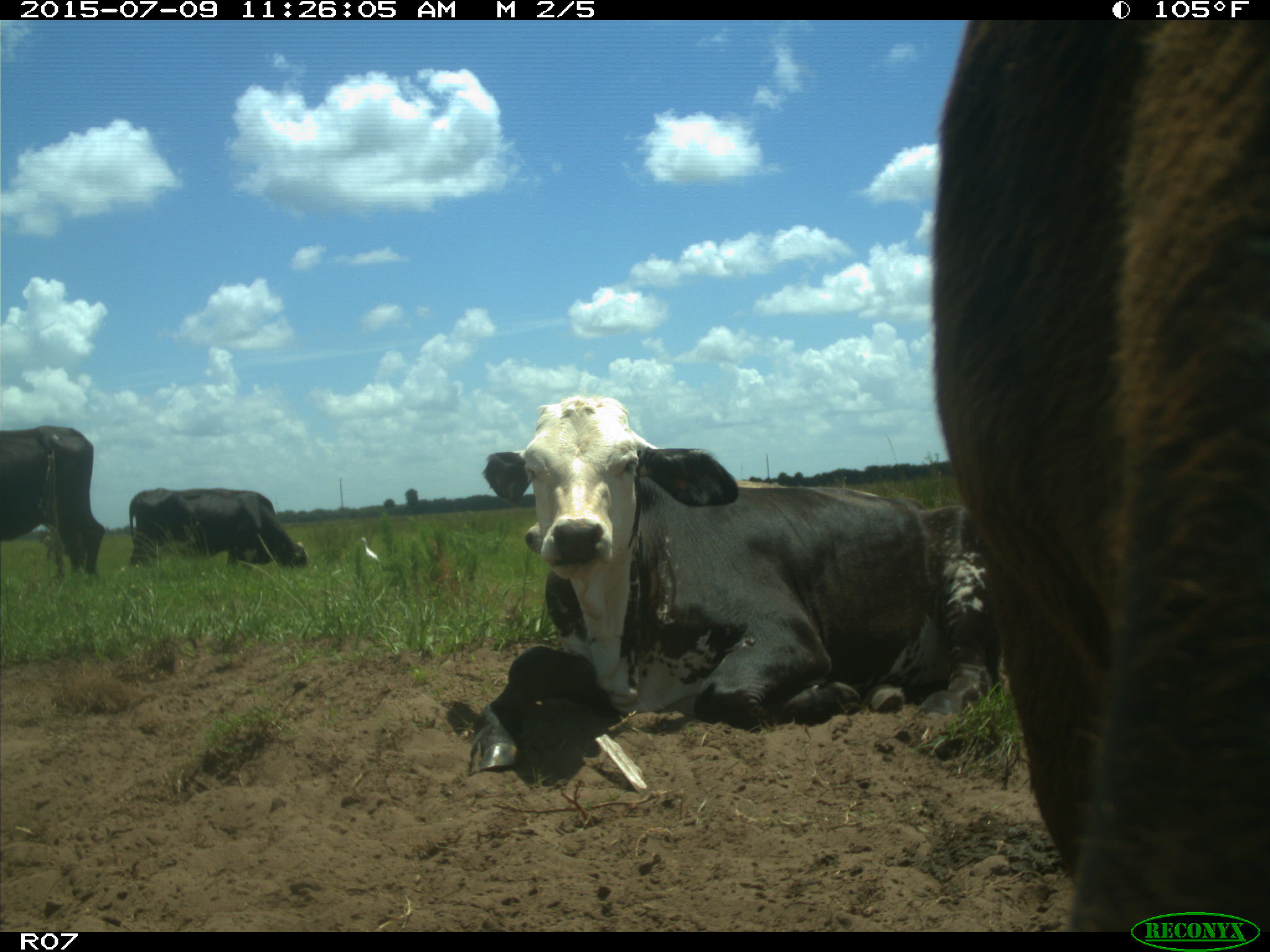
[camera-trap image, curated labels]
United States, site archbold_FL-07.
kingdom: Animalia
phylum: Chordata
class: Mammalia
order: Artiodactyla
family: Bovidae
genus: Bos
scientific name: Bos taurus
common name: domestic cow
Bos taurus (domestic cow).